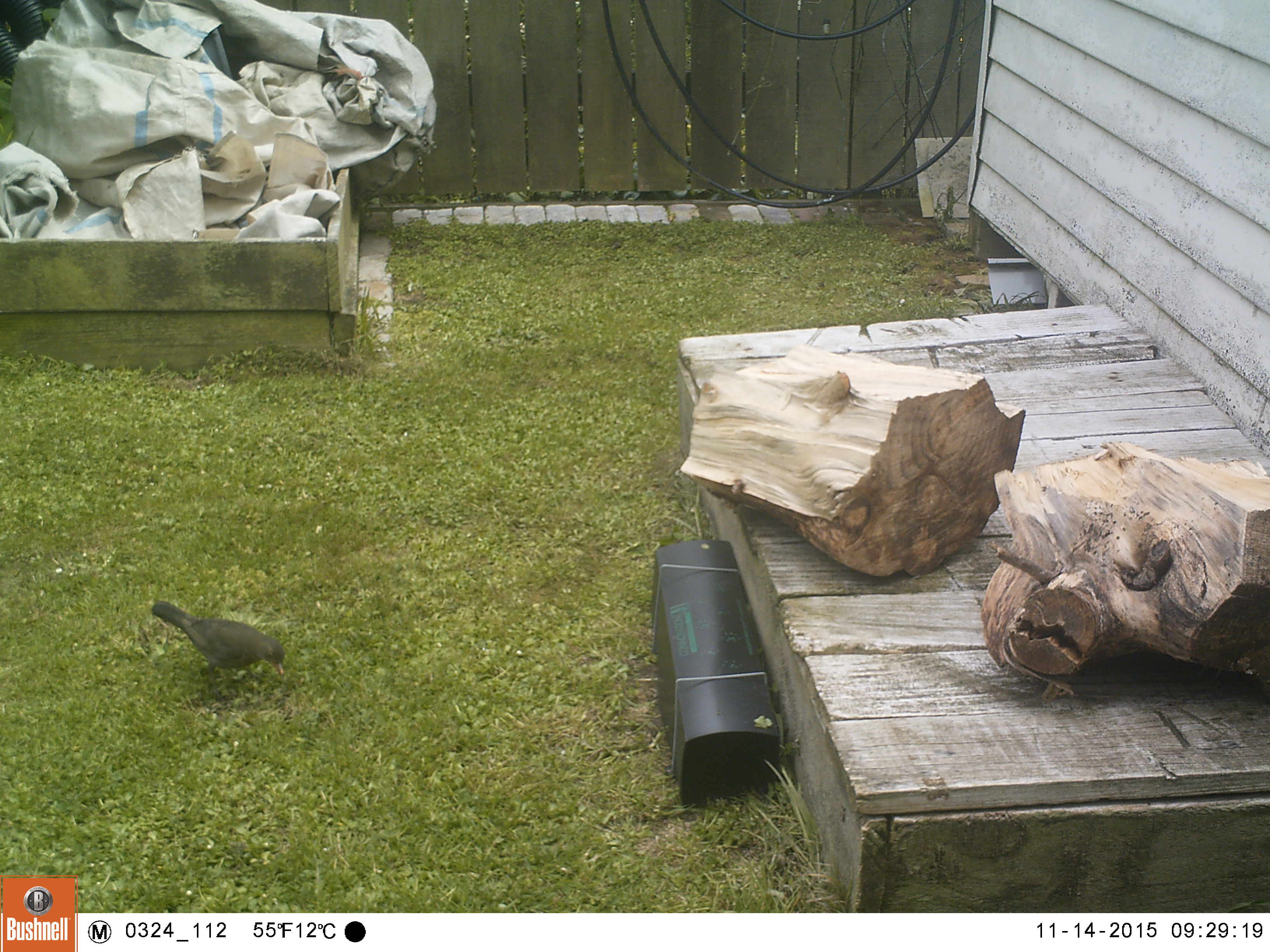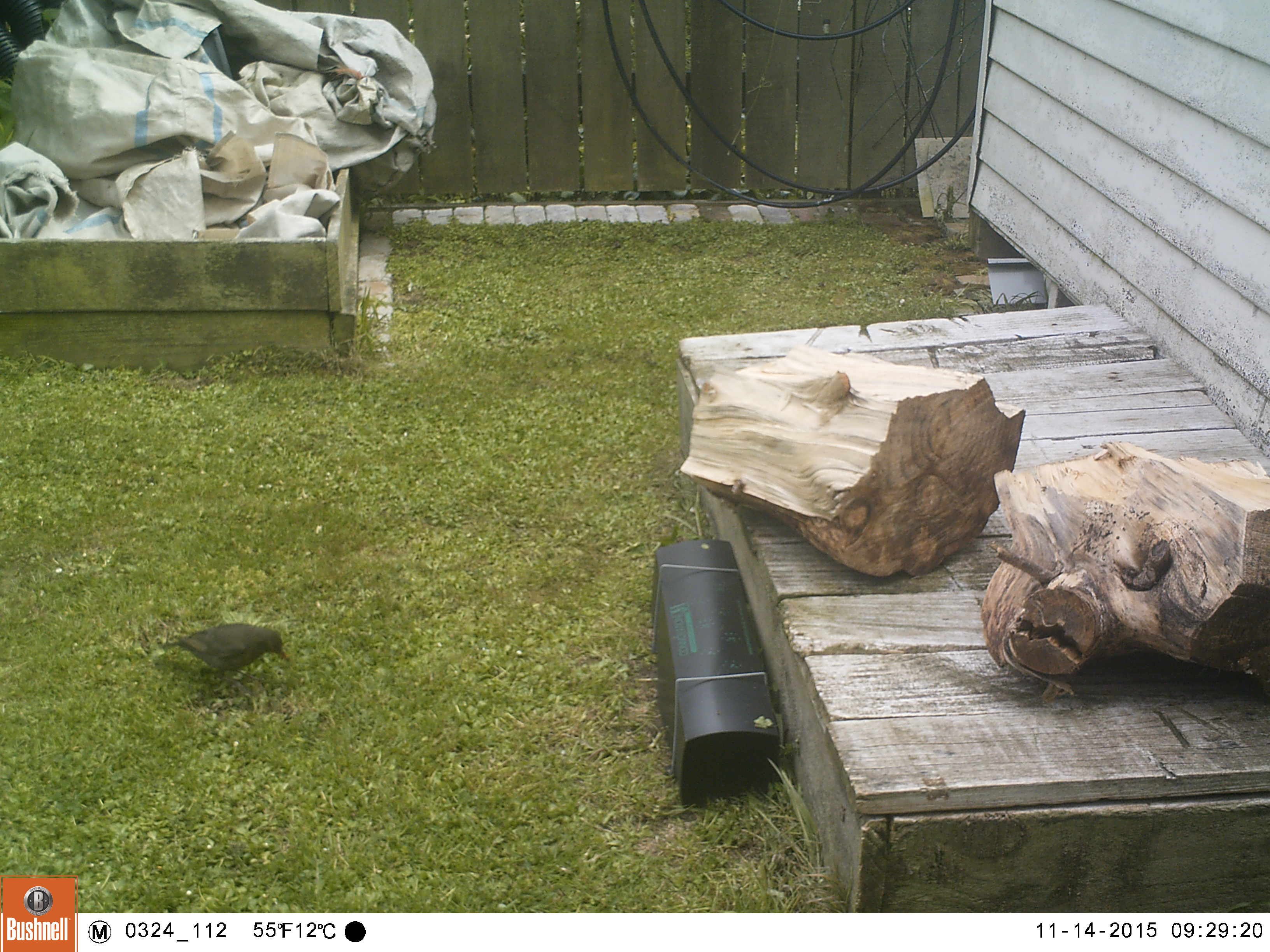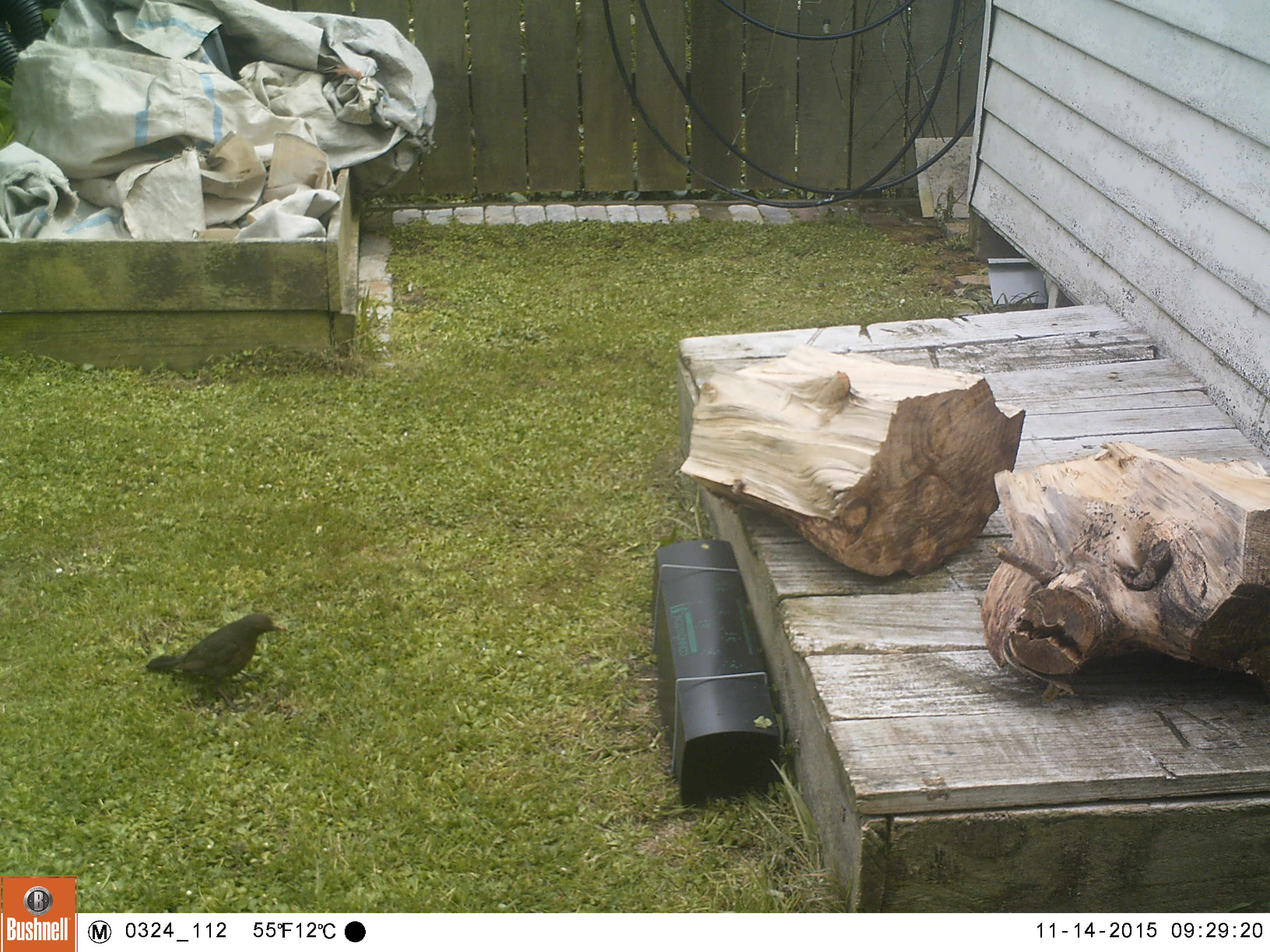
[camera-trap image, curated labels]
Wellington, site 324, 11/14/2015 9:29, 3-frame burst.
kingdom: Animalia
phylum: Chordata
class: Aves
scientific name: Aves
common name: bird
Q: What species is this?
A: Bird (Aves).